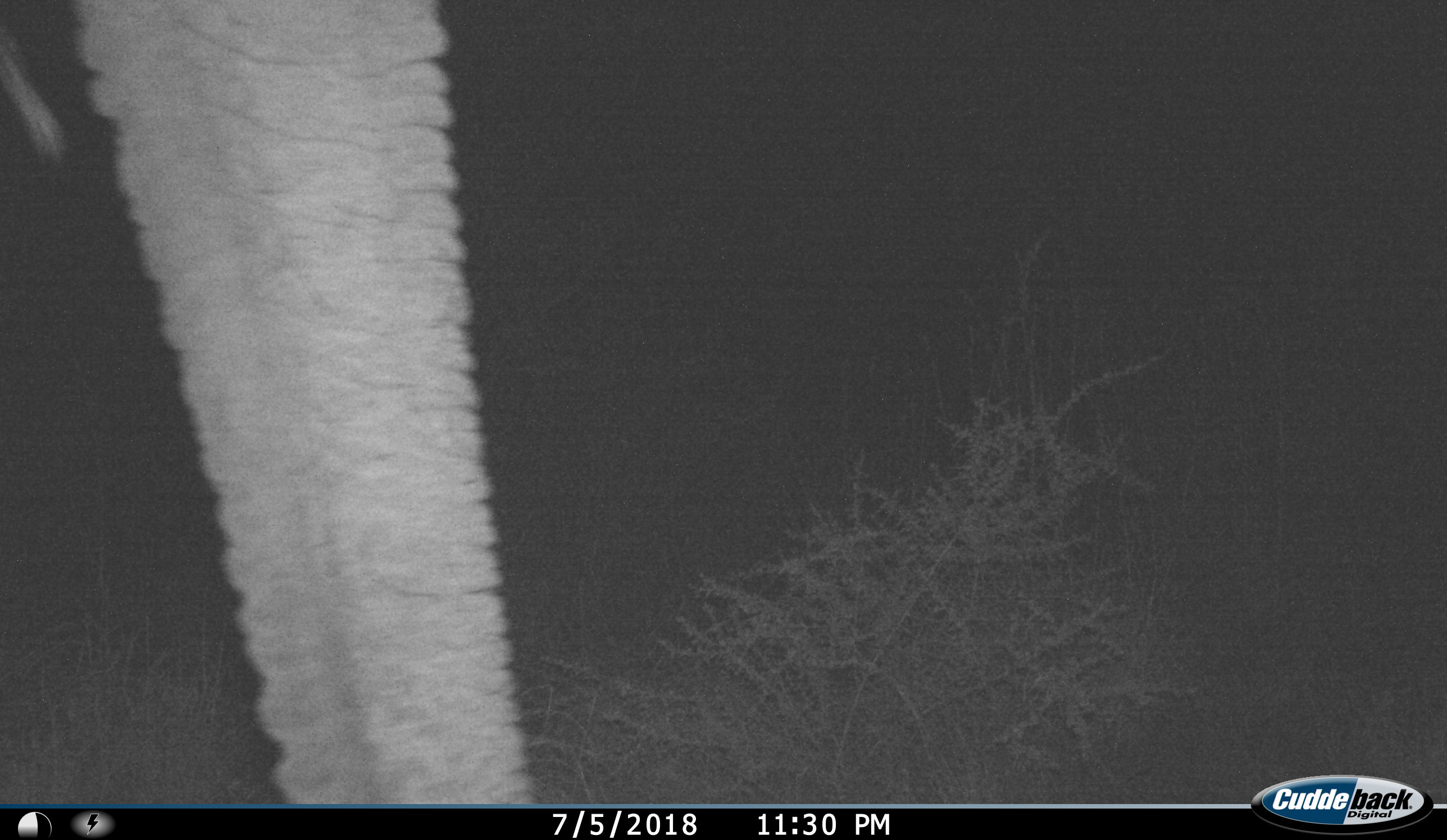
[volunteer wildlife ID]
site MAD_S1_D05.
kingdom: Animalia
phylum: Chordata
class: Mammalia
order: Proboscidea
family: Elephantidae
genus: Loxodonta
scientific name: Loxodonta africana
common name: african bush elephant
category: elephant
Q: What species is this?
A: Elephant (african bush elephant) (Loxodonta africana).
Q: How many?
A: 1.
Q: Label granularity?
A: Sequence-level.